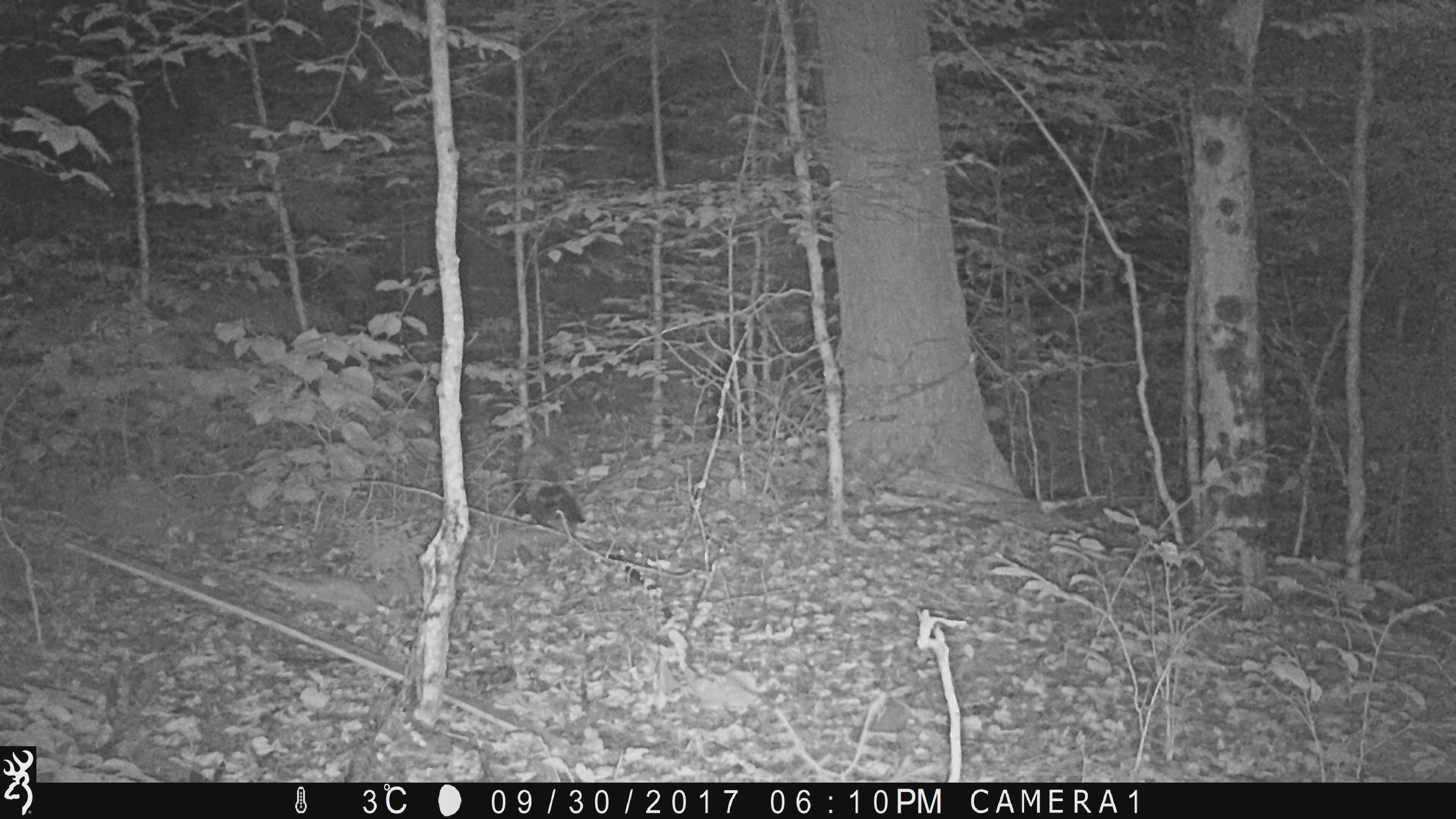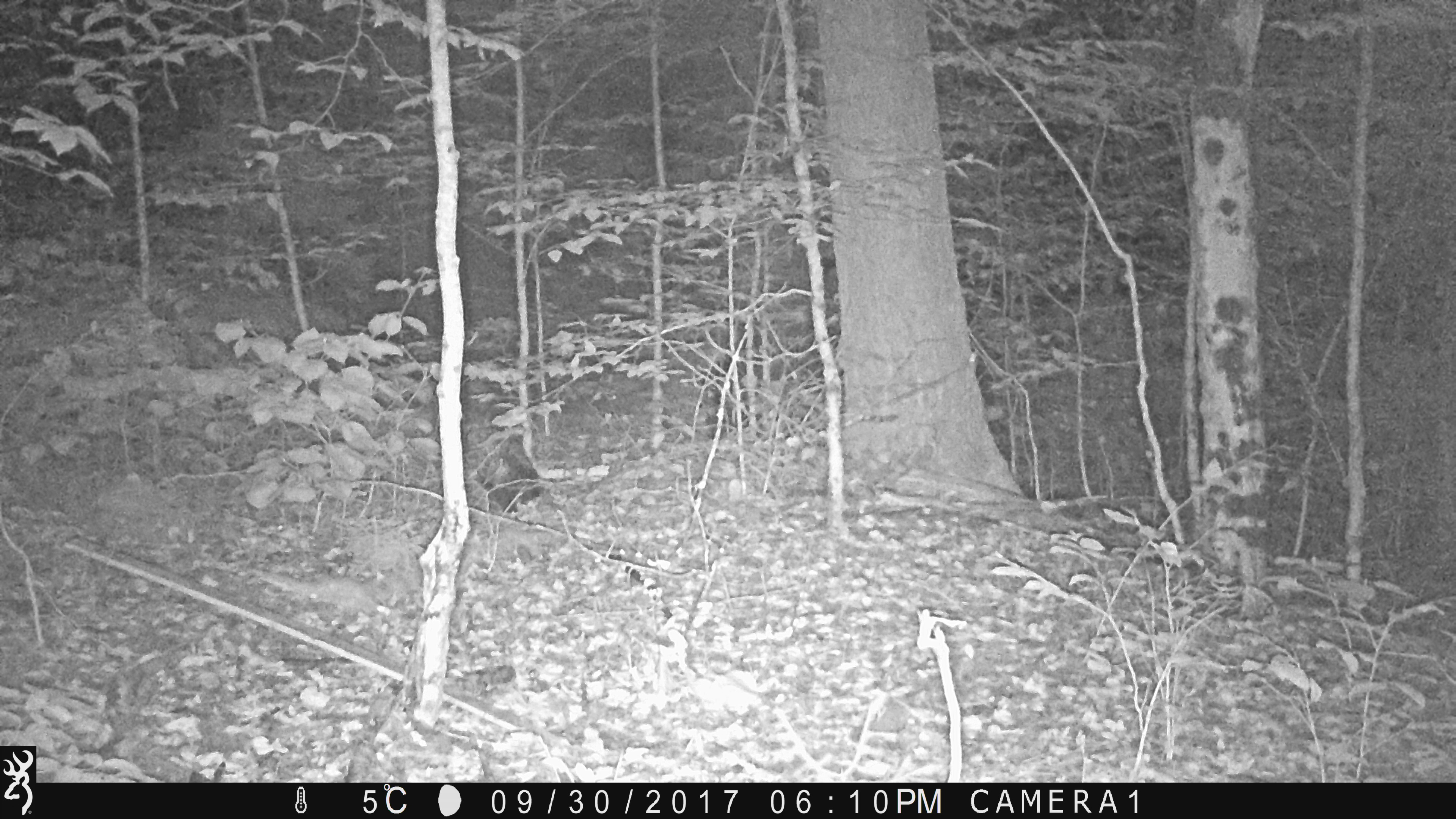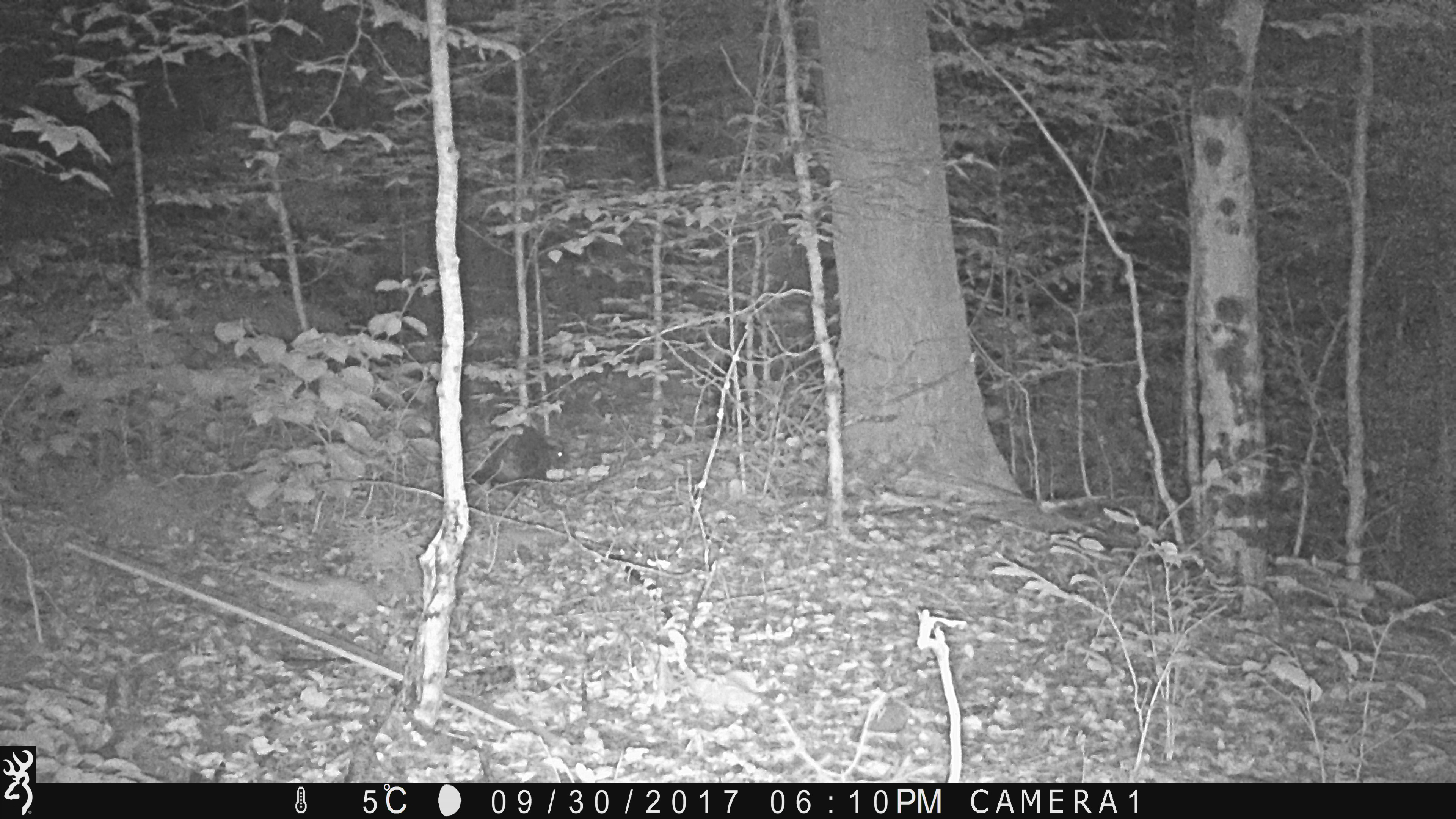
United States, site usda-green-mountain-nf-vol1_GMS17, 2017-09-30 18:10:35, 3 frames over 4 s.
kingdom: Animalia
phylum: Chordata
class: Mammalia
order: Rodentia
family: Erethizontidae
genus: Erethizon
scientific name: Erethizon dorsatum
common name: porcupine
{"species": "porcupine (Erethizon dorsatum)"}